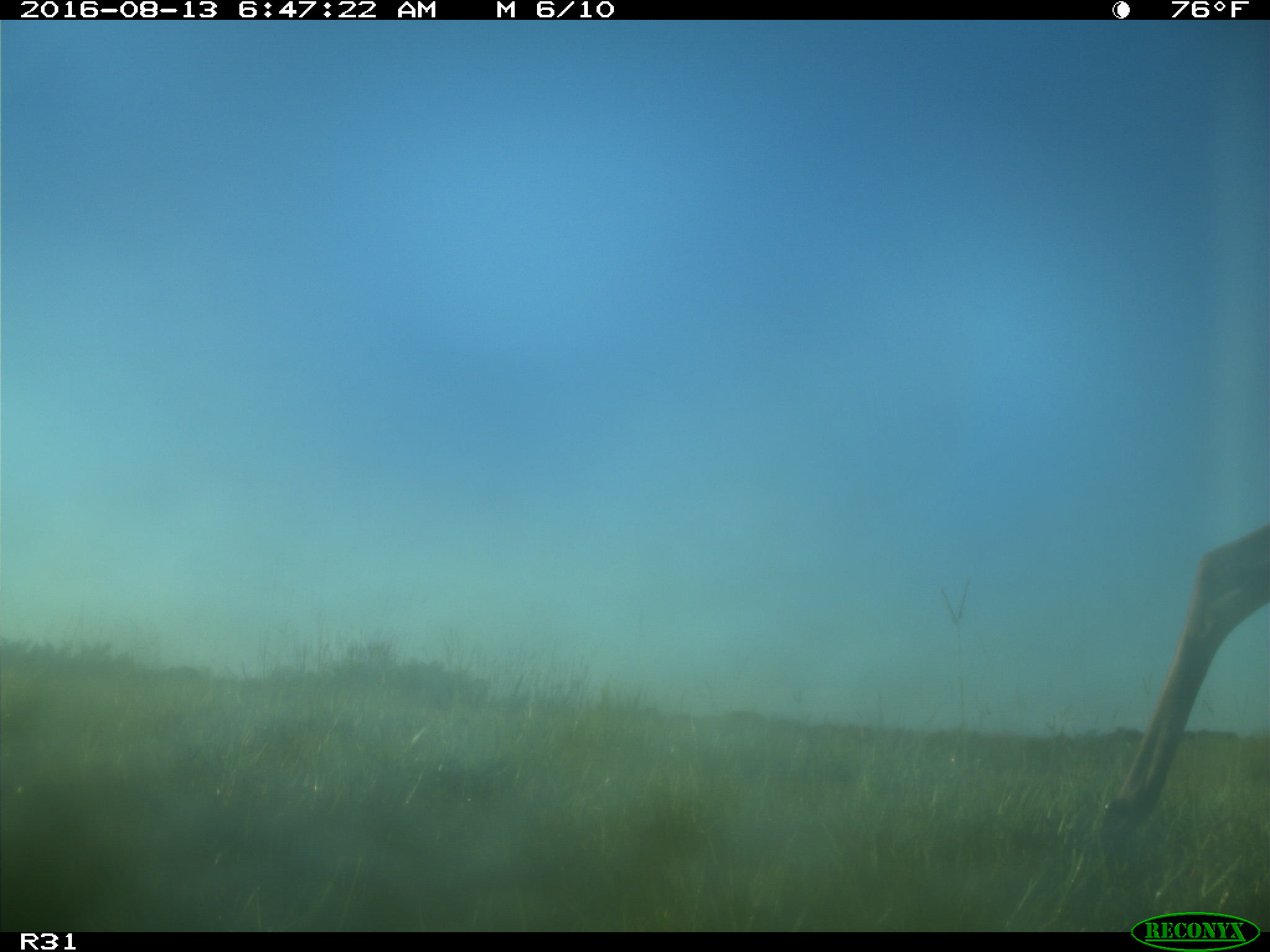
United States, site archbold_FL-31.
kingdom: Animalia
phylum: Chordata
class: Mammalia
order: Artiodactyla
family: Cervidae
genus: Odocoileus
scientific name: Odocoileus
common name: deer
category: unidentified deer